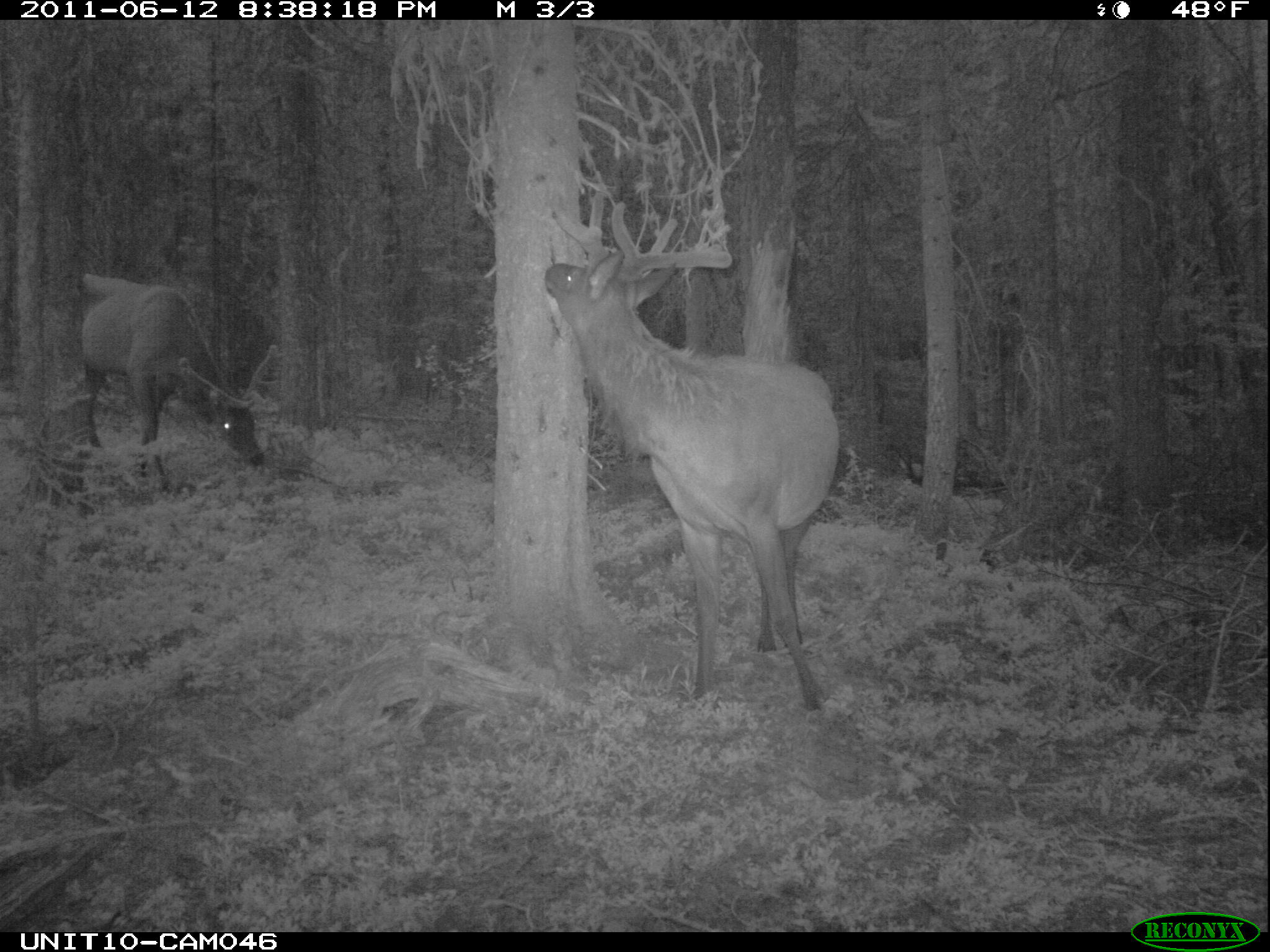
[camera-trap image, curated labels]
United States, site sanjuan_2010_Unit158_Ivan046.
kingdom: Animalia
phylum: Chordata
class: Mammalia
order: Artiodactyla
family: Cervidae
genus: Cervus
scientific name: Cervus elaphus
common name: red deer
Cervus elaphus (red deer).